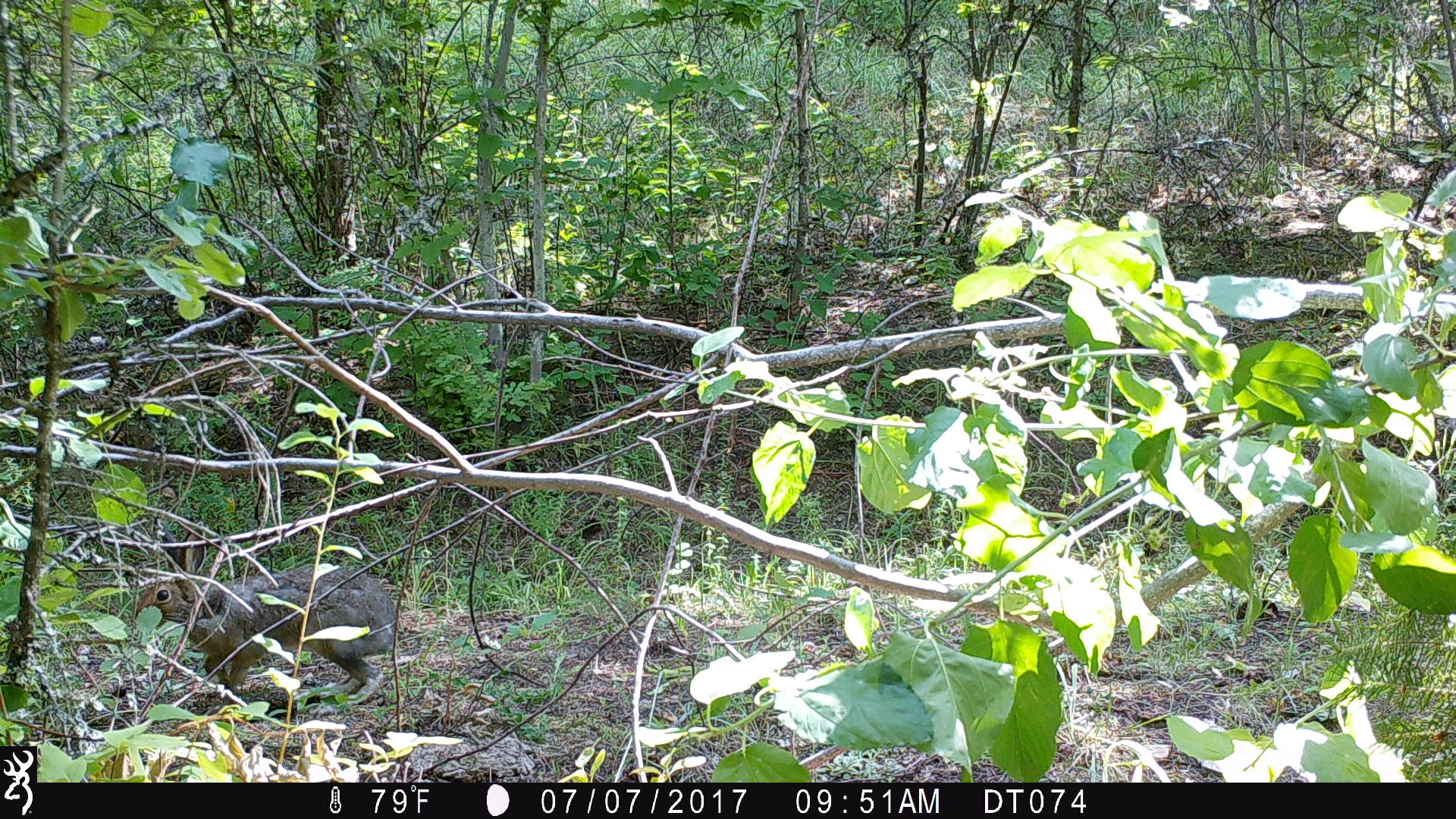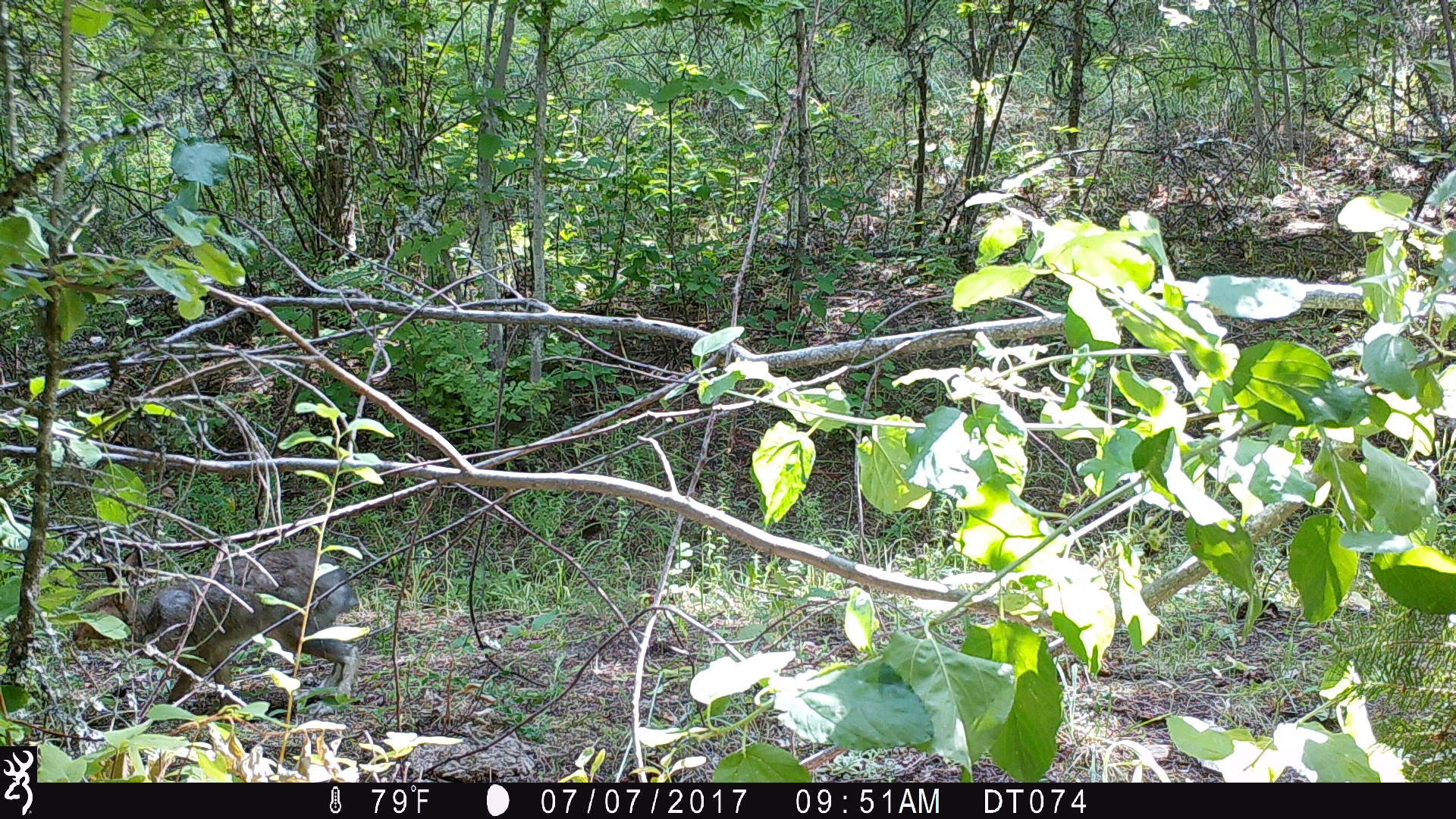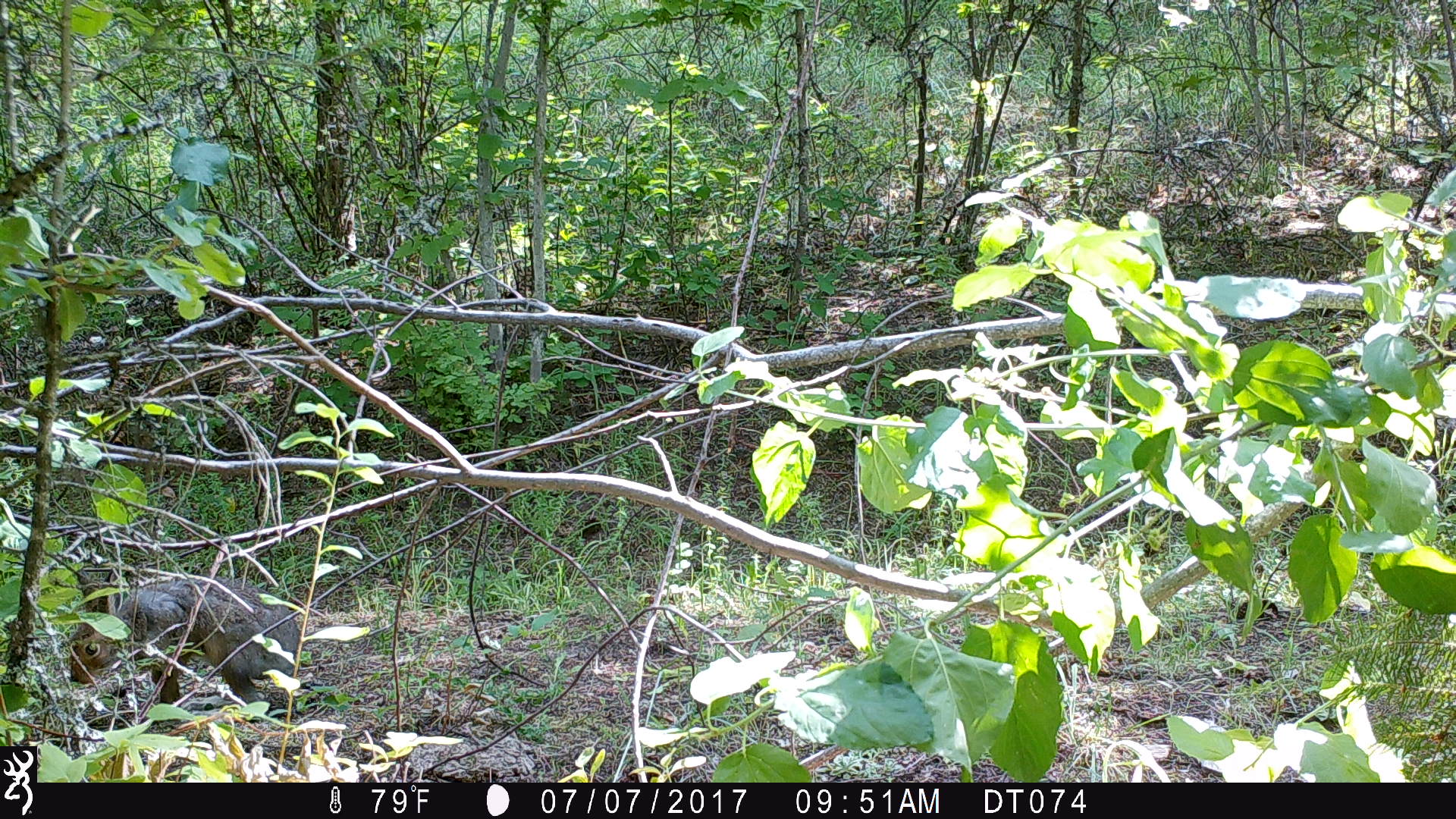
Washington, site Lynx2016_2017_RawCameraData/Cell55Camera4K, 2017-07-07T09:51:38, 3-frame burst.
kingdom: Animalia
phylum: Chordata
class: Mammalia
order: Lagomorpha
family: Leporidae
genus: Lepus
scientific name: Lepus americanus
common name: snowshoe hare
Lepus americanus (snowshoe hare). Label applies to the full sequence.